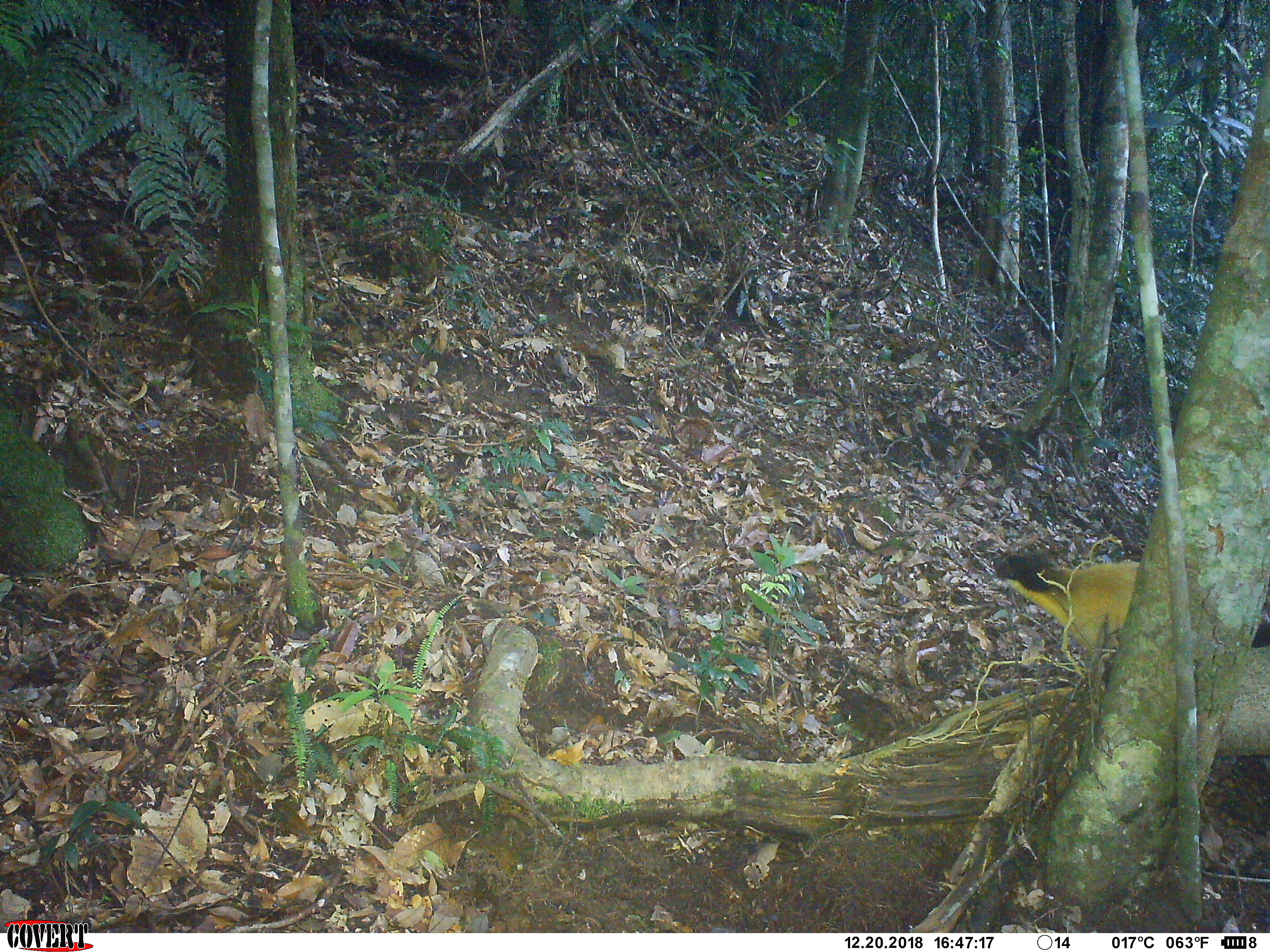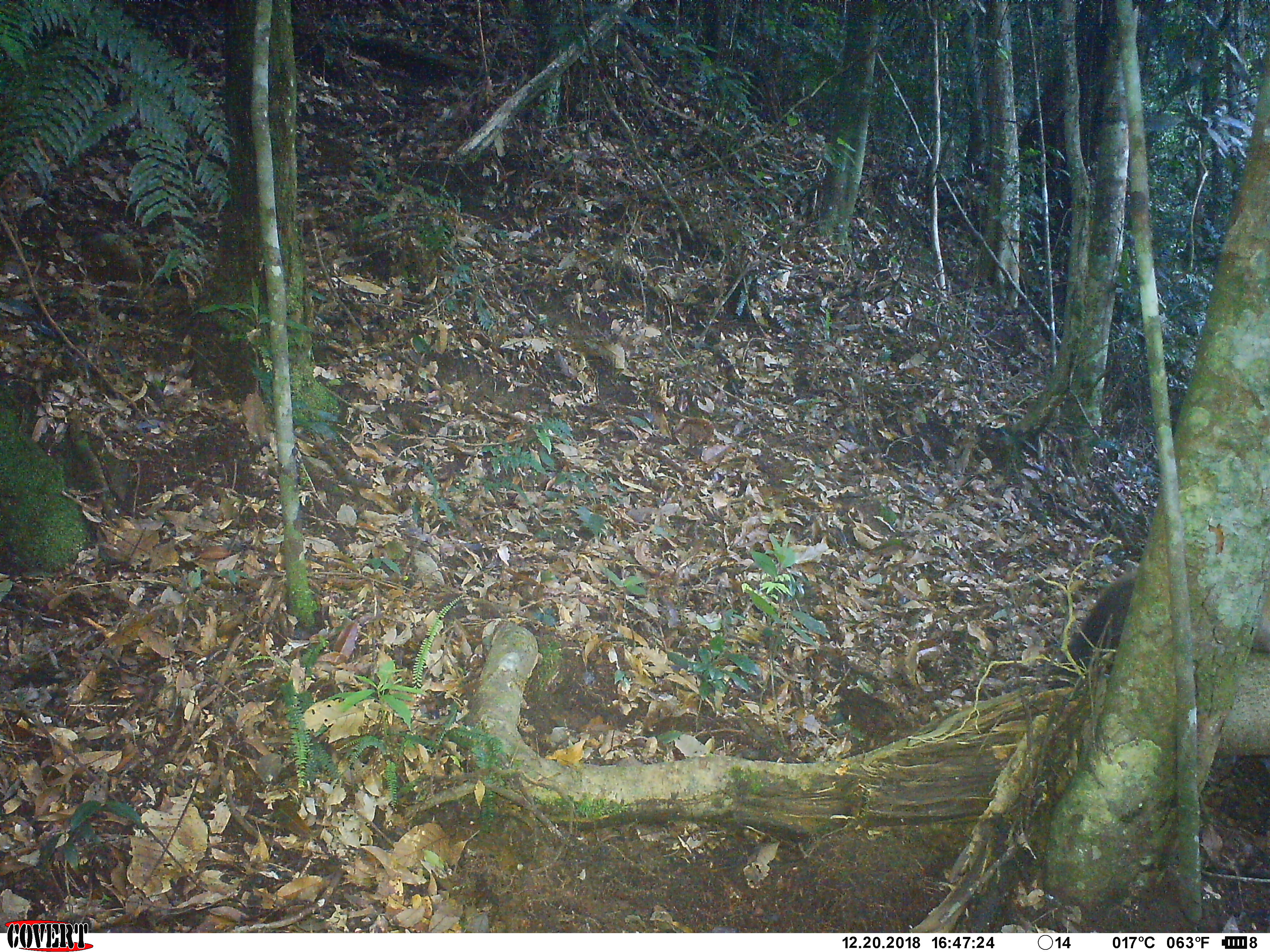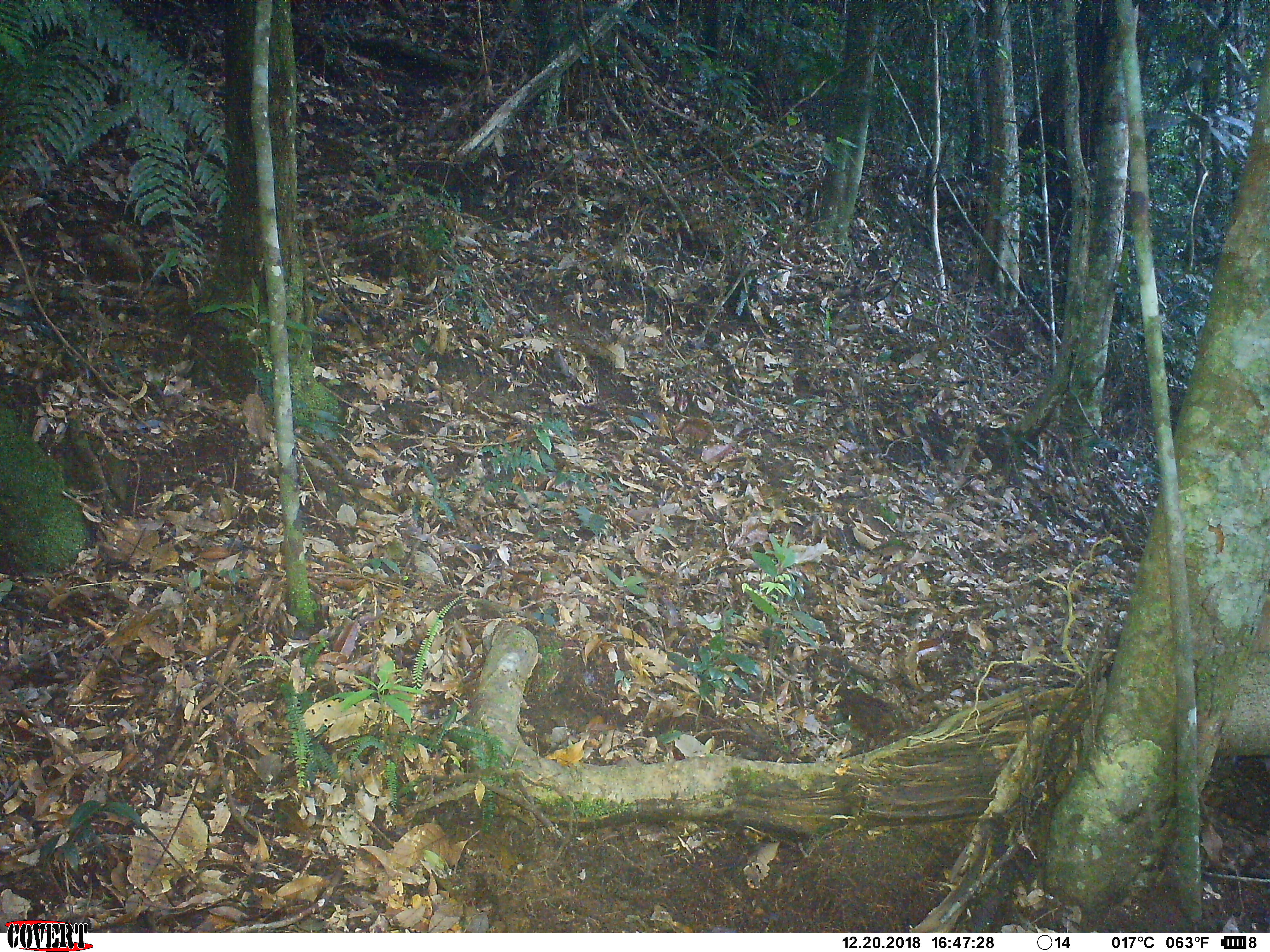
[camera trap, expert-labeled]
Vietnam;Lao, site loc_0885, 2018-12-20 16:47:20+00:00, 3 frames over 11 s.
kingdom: Animalia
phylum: Chordata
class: Mammalia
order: Carnivora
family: Mustelidae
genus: Martes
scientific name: Martes flavigula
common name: yellow-throated marten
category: yellow throated marten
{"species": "yellow throated marten (yellow-throated marten) (Martes flavigula)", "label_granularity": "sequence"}